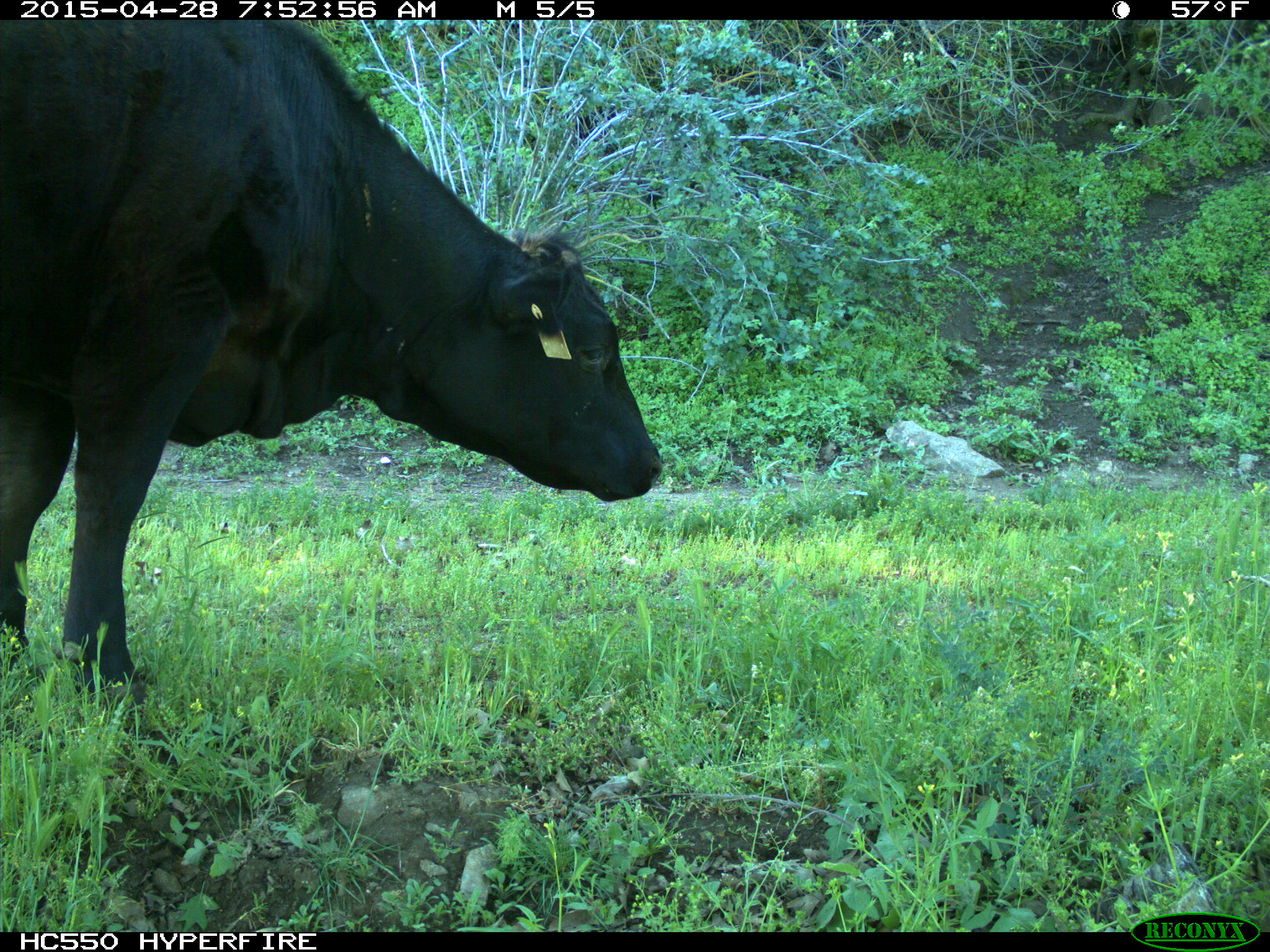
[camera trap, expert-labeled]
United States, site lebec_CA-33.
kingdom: Animalia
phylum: Chordata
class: Mammalia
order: Artiodactyla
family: Bovidae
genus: Bos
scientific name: Bos taurus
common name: domestic cow